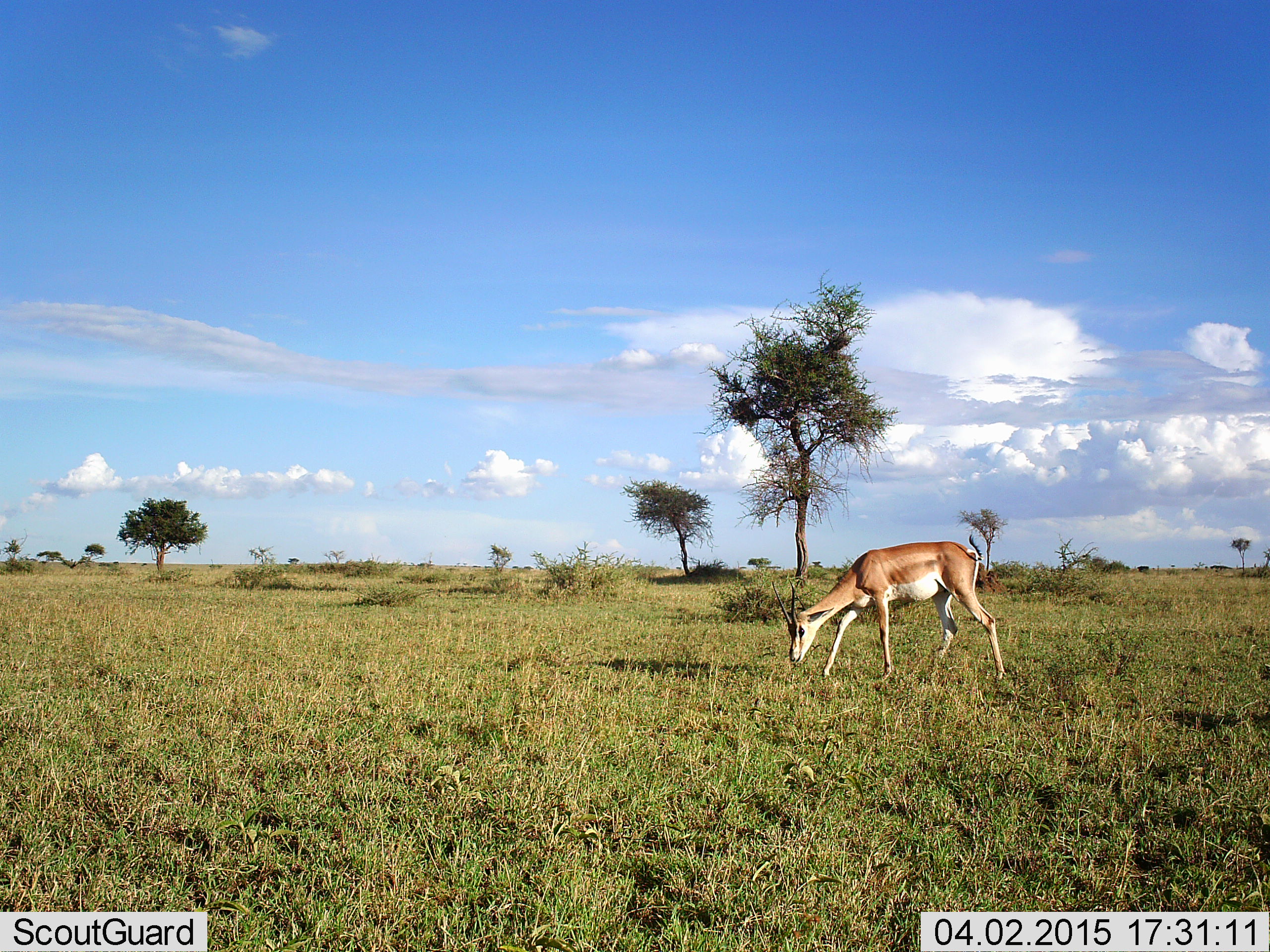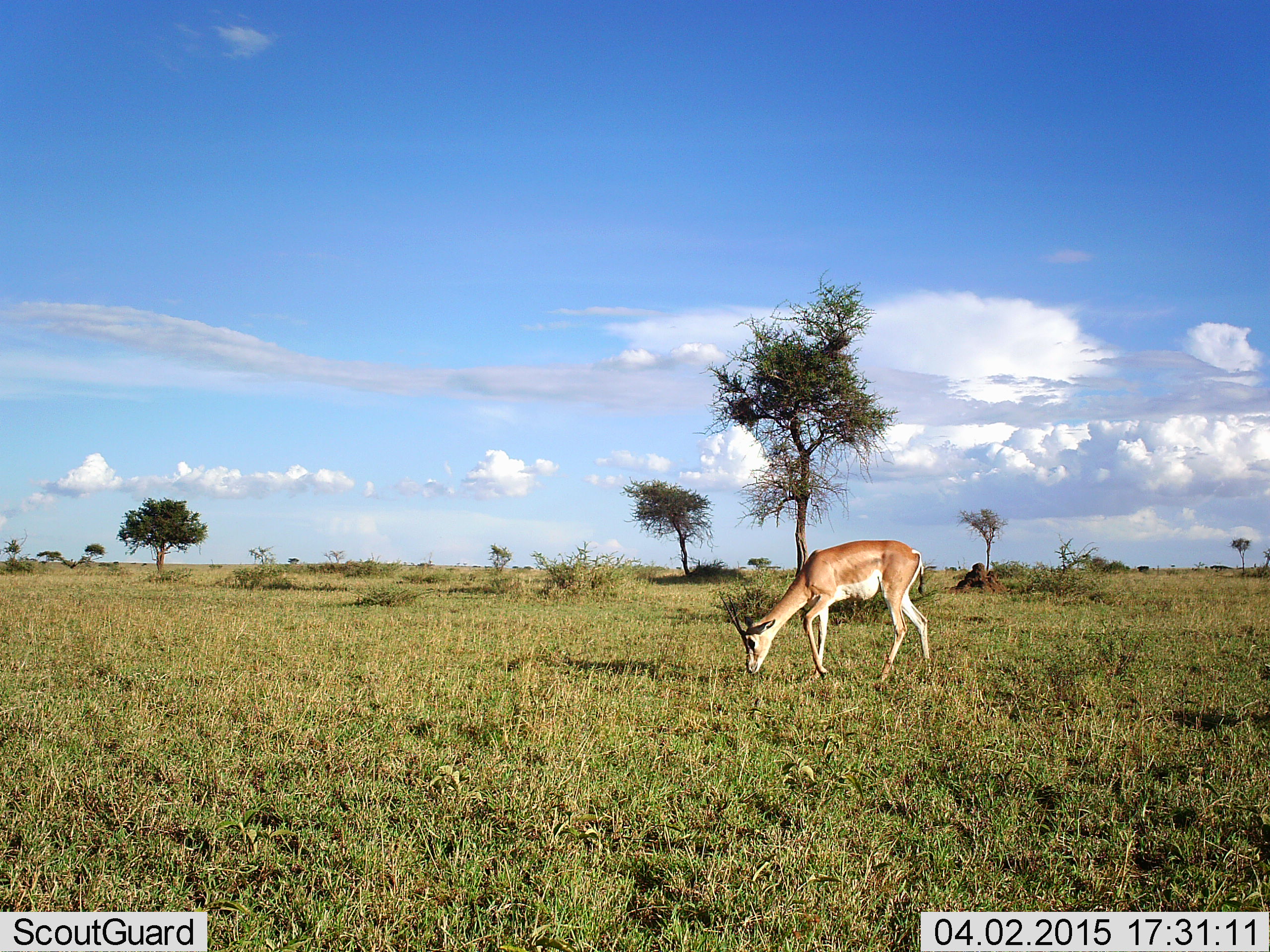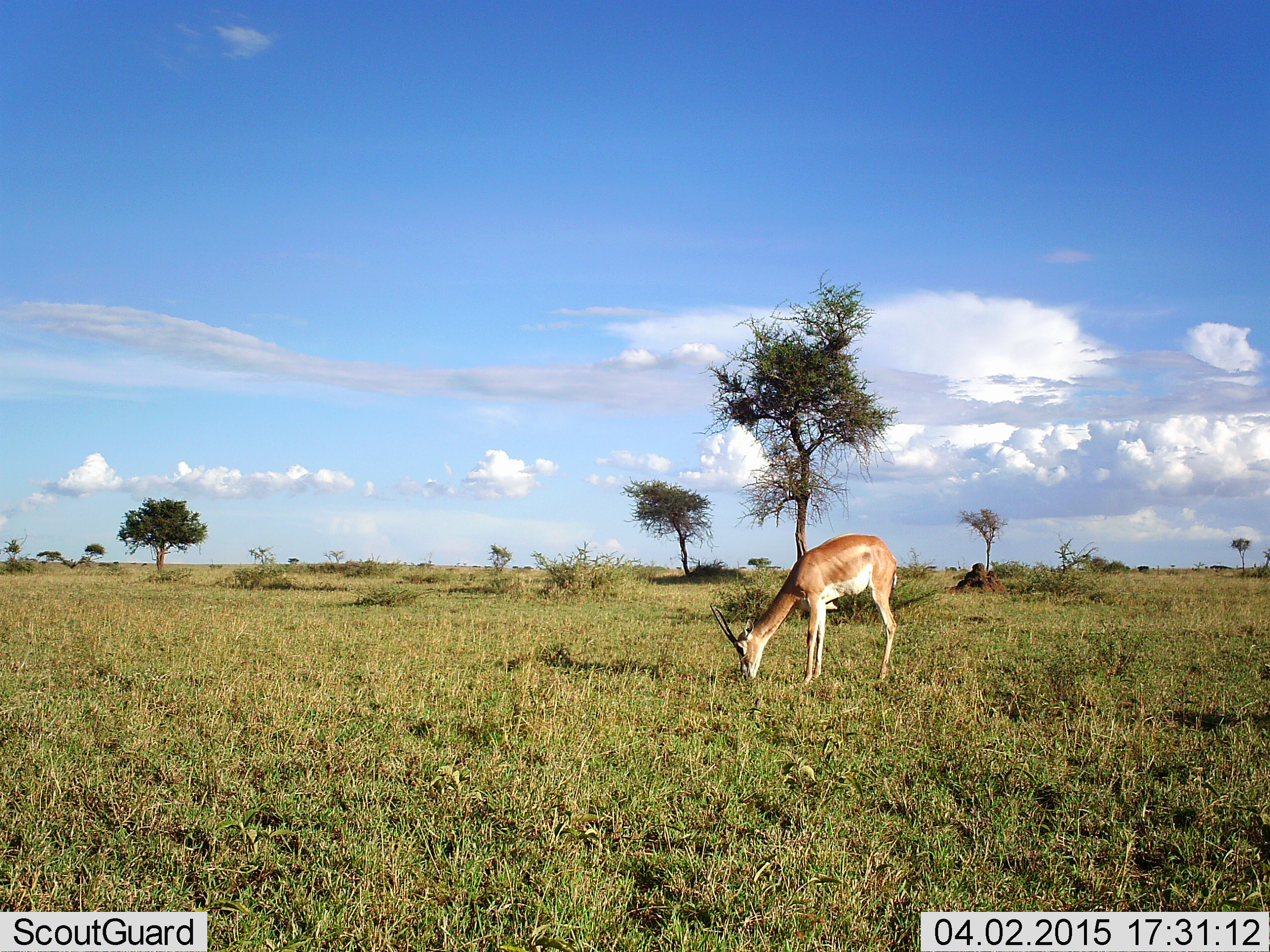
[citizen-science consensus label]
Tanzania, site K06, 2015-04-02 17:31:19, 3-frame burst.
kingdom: Animalia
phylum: Chordata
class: Mammalia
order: Artiodactyla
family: Bovidae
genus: Nanger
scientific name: Nanger granti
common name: grant's gazelle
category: gazellegrants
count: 1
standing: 10%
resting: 0%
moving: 20%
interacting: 0%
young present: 0%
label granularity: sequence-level